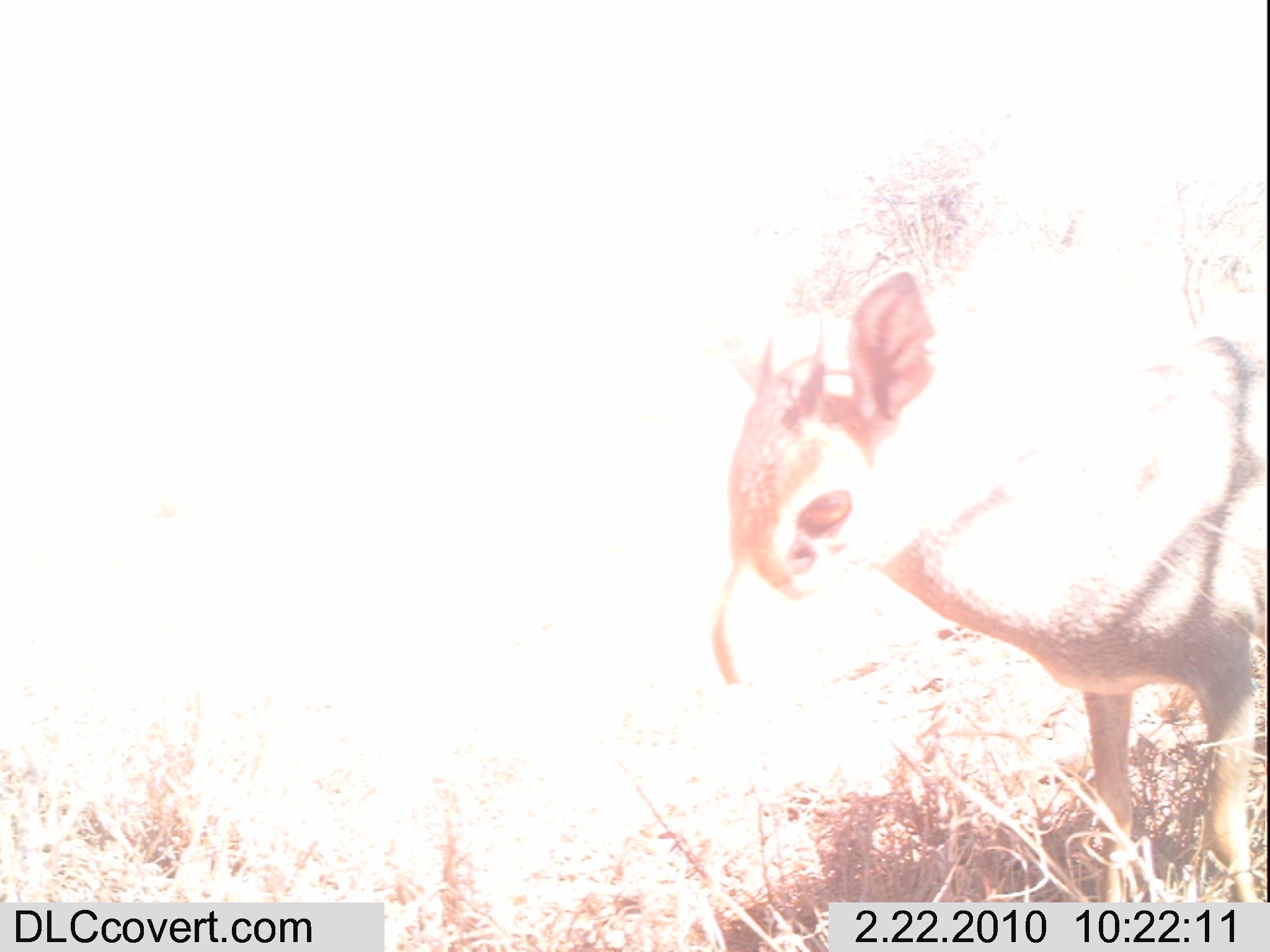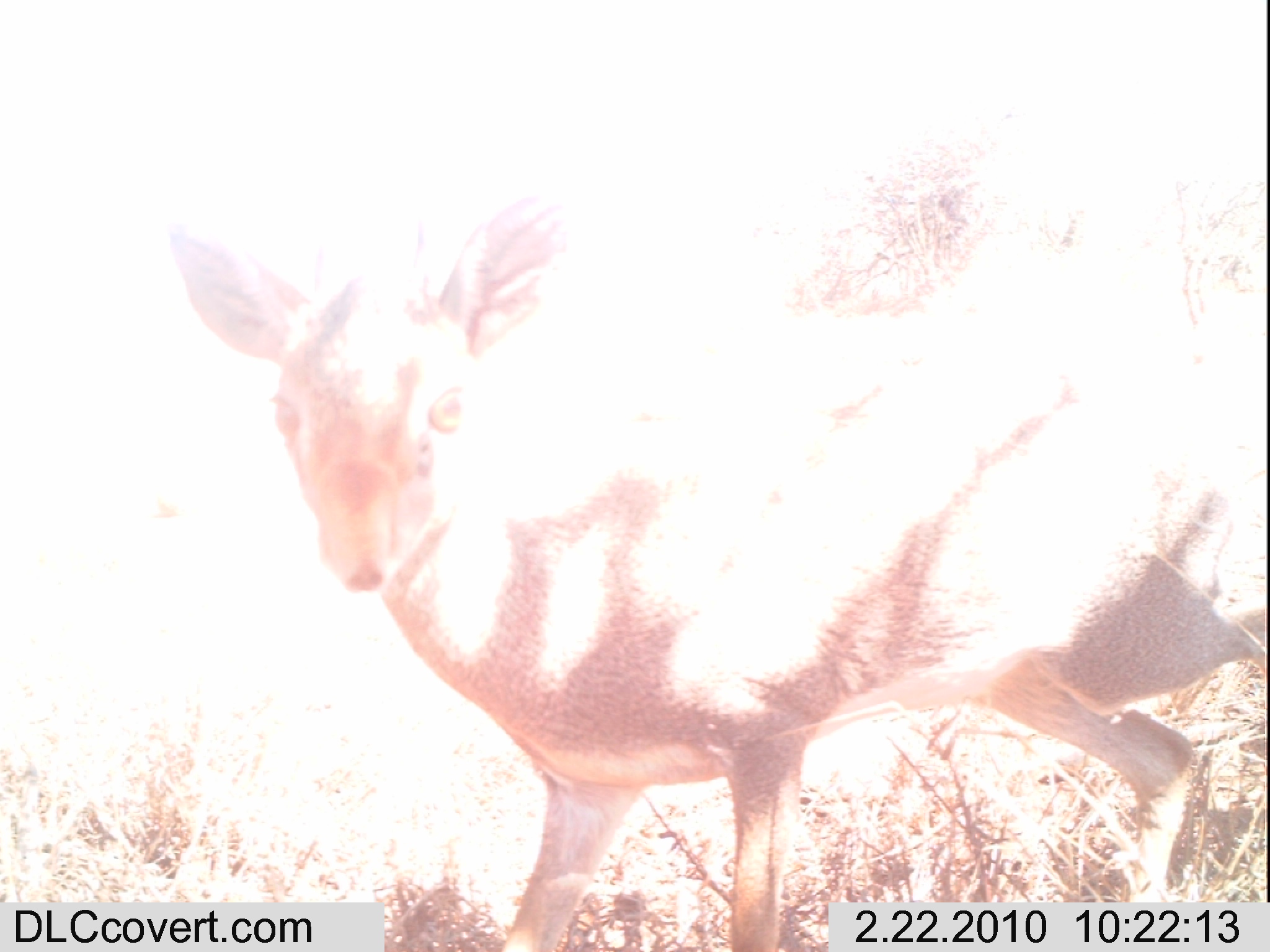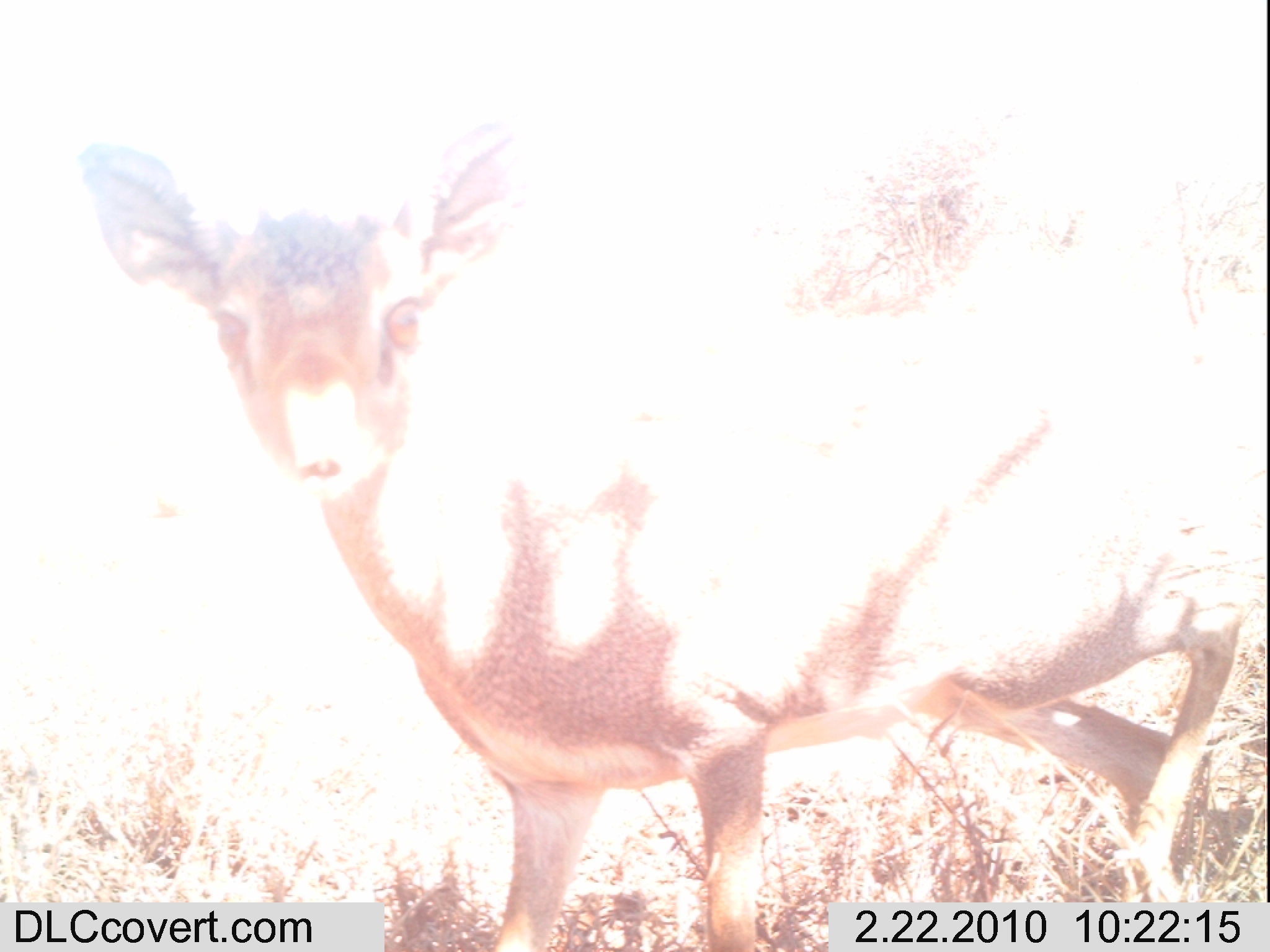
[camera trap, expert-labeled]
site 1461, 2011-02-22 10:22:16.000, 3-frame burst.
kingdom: Animalia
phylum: Chordata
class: Mammalia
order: Artiodactyla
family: Bovidae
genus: Madoqua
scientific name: Madoqua guentheri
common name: günther's dik-dik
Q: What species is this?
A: Madoqua guentheri (günther's dik-dik).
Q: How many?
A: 1.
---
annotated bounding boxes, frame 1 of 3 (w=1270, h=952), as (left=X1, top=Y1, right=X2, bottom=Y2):
madoqua guentheri: (left=698, top=250, right=1270, bottom=897)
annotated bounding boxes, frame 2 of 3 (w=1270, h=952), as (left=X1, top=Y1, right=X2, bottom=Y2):
madoqua guentheri: (left=160, top=187, right=1270, bottom=945)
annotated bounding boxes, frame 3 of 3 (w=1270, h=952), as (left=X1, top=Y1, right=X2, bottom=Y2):
madoqua guentheri: (left=78, top=119, right=1270, bottom=948)